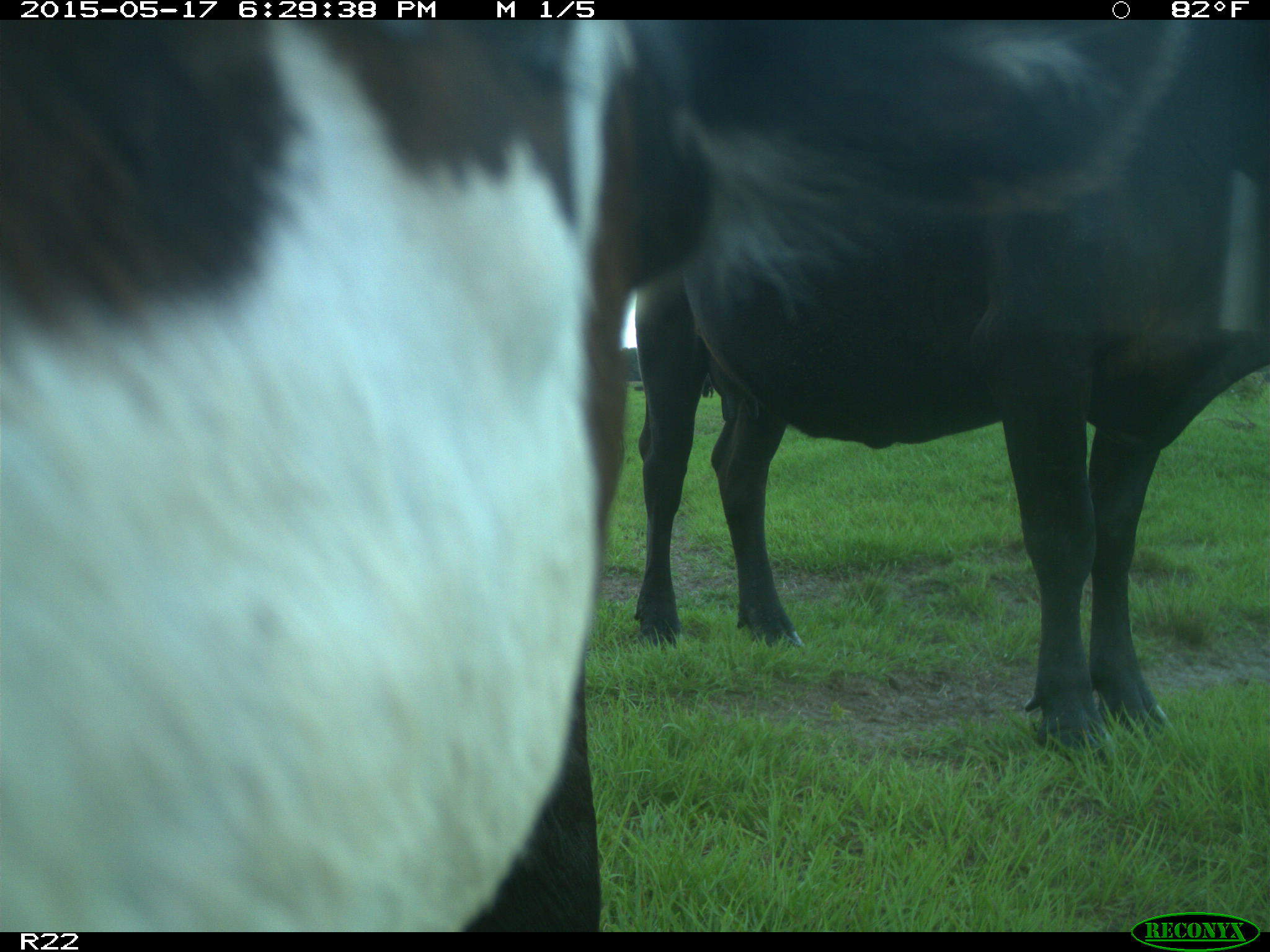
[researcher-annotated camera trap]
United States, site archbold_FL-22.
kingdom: Animalia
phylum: Chordata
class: Mammalia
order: Artiodactyla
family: Bovidae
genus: Bos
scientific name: Bos taurus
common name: domestic cow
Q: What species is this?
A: Bos taurus (domestic cow).